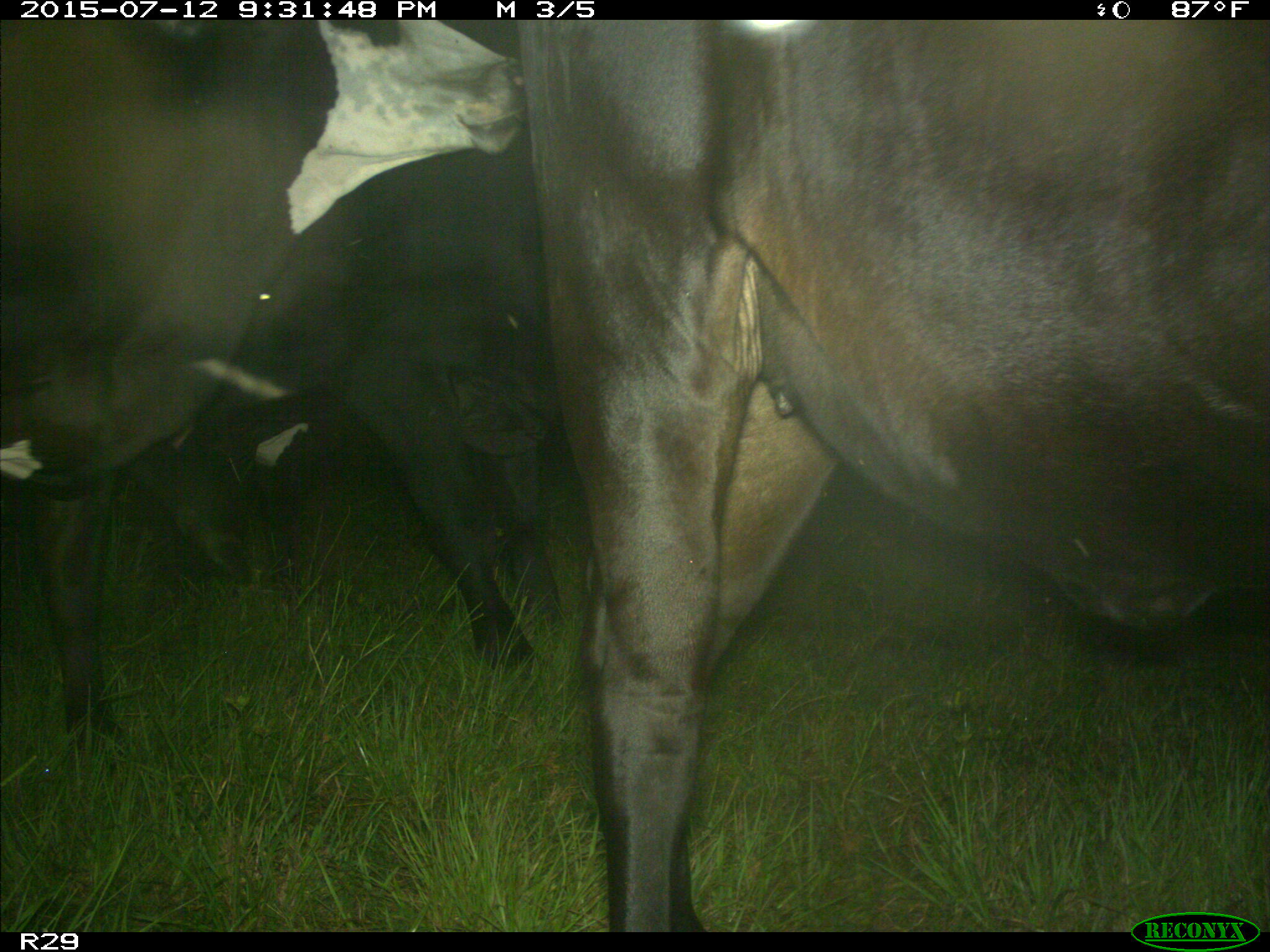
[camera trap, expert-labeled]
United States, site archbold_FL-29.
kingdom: Animalia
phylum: Chordata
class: Mammalia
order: Artiodactyla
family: Bovidae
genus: Bos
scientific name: Bos taurus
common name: domestic cow